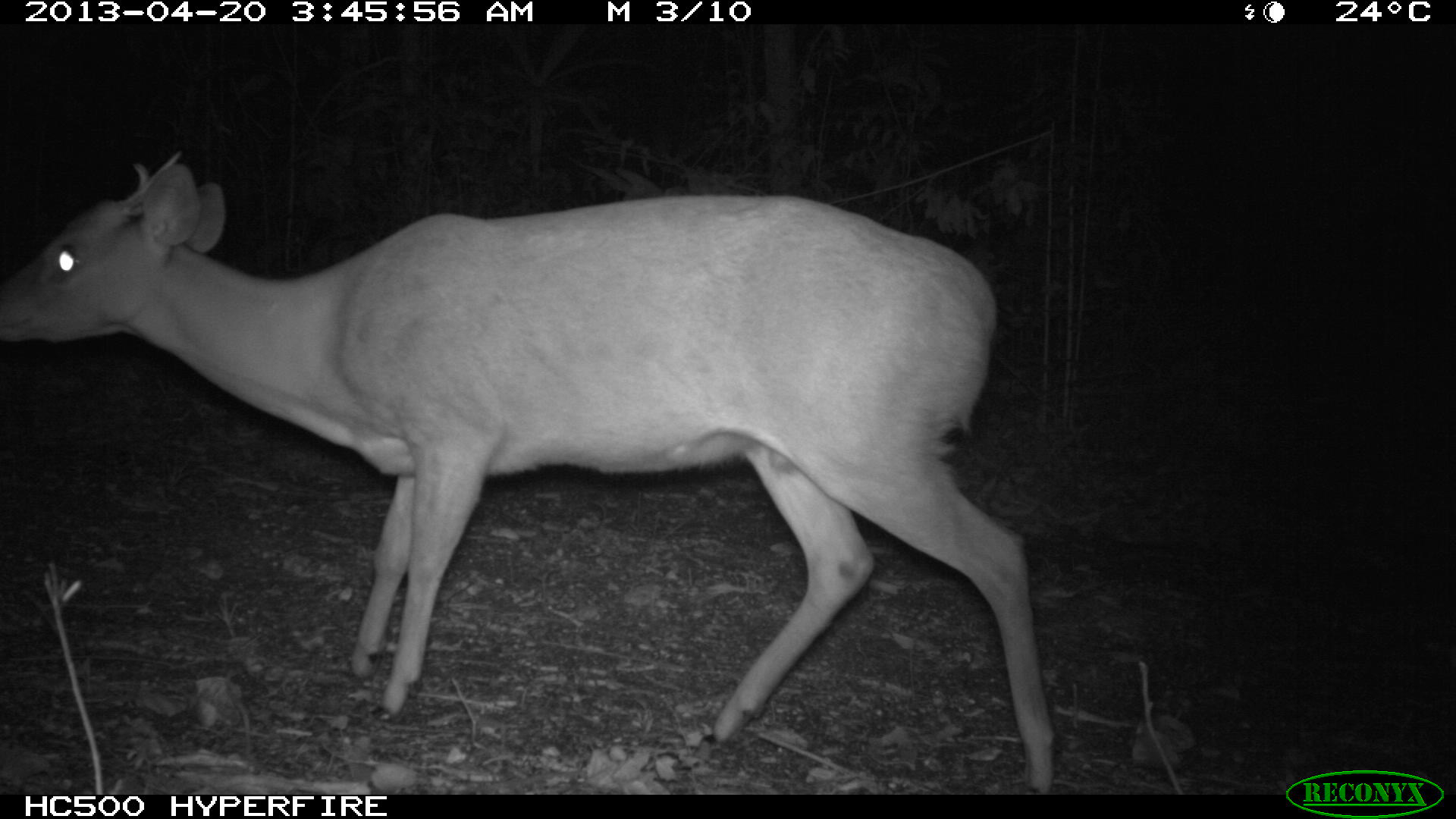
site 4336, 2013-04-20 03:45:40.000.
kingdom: Animalia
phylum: Chordata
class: Mammalia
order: Artiodactyla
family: Cervidae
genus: Mazama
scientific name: Mazama temama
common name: central american red brocket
Mazama temama (central american red brocket), count 1.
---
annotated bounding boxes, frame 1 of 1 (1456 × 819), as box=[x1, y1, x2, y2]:
mazama temama: box=[0, 146, 1053, 793]